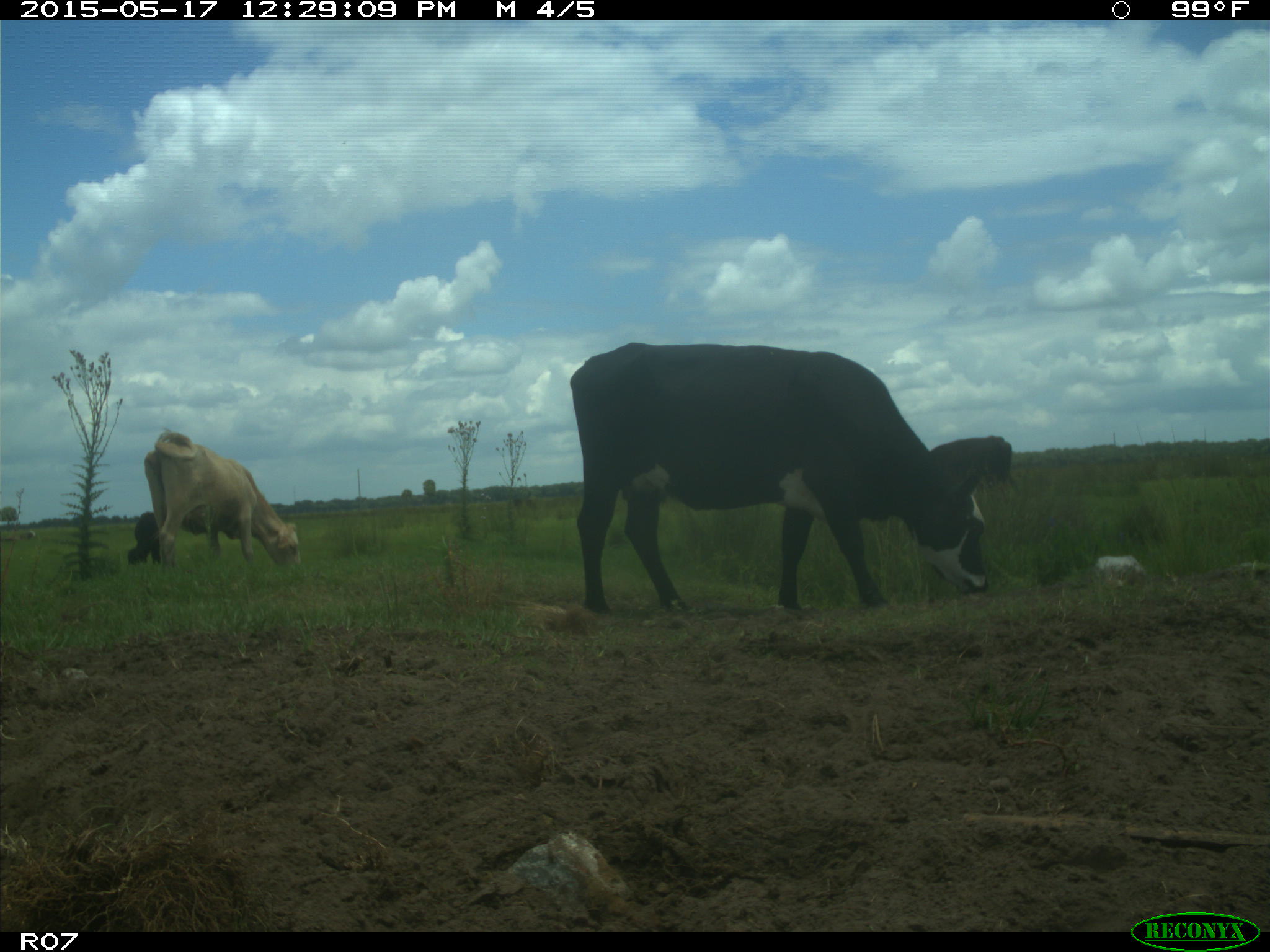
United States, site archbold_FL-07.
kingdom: Animalia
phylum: Chordata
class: Mammalia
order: Artiodactyla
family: Bovidae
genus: Bos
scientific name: Bos taurus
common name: domestic cow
Bos taurus (domestic cow).